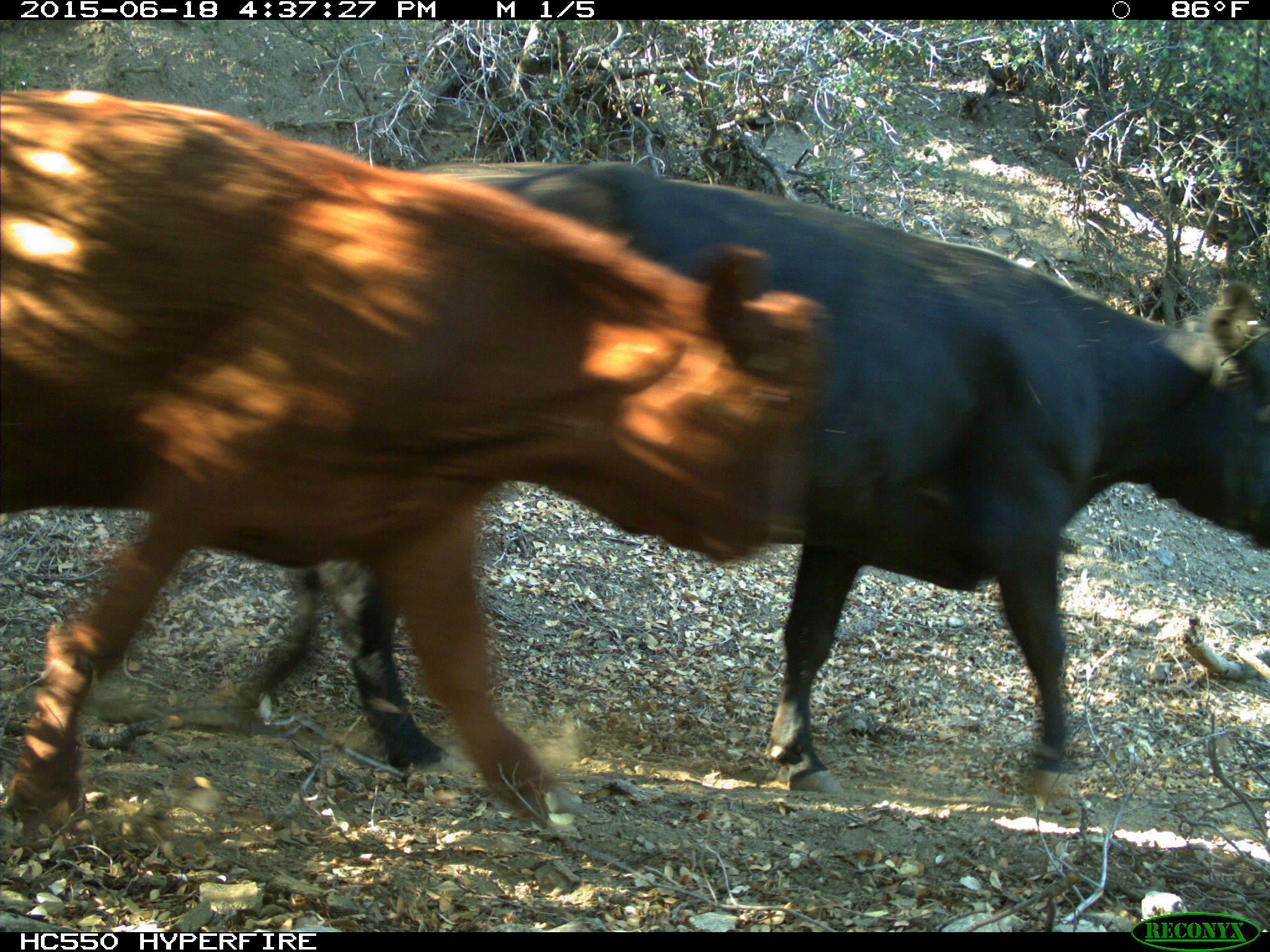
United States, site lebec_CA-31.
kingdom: Animalia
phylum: Chordata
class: Mammalia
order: Artiodactyla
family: Bovidae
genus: Bos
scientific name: Bos taurus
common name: domestic cow